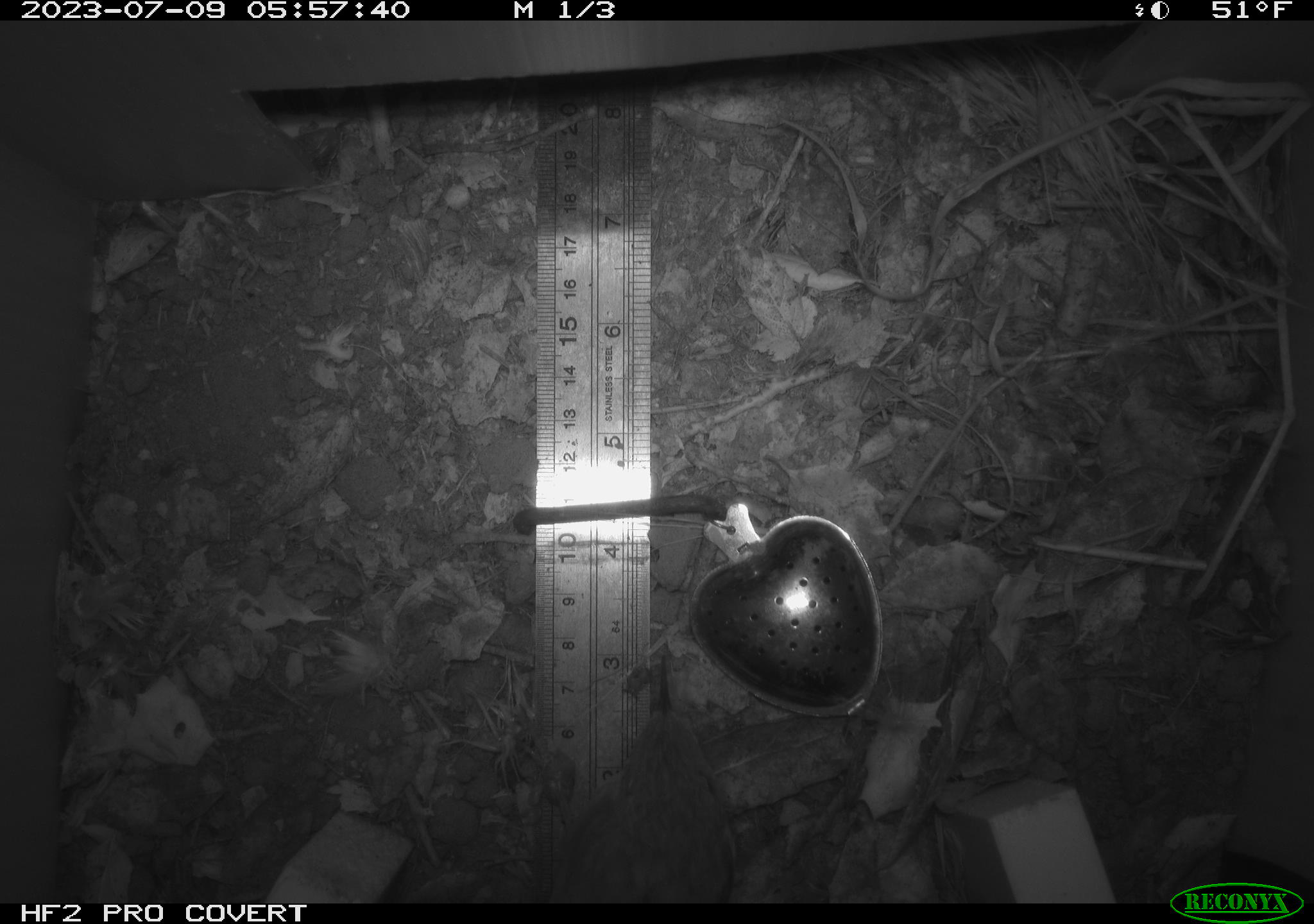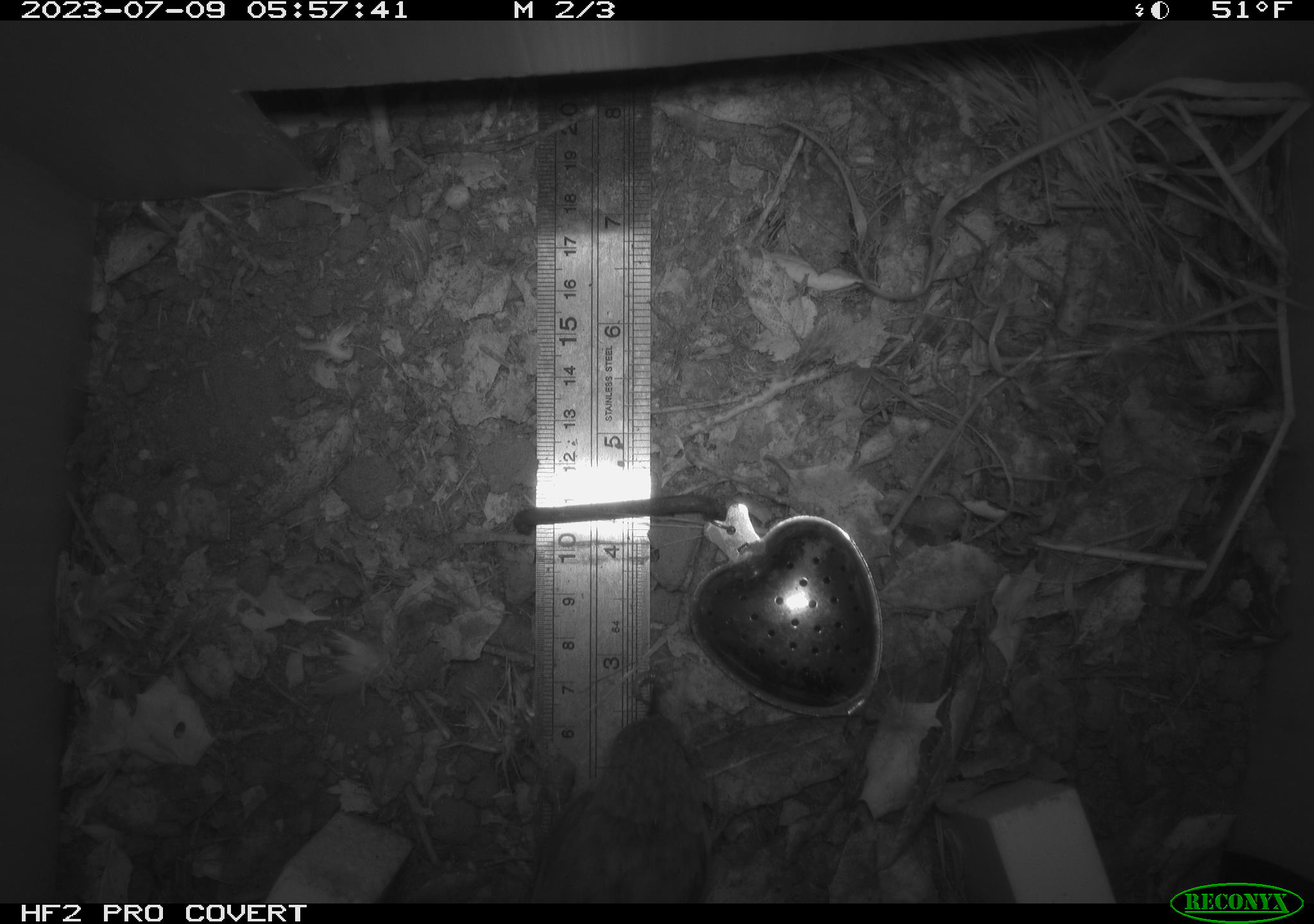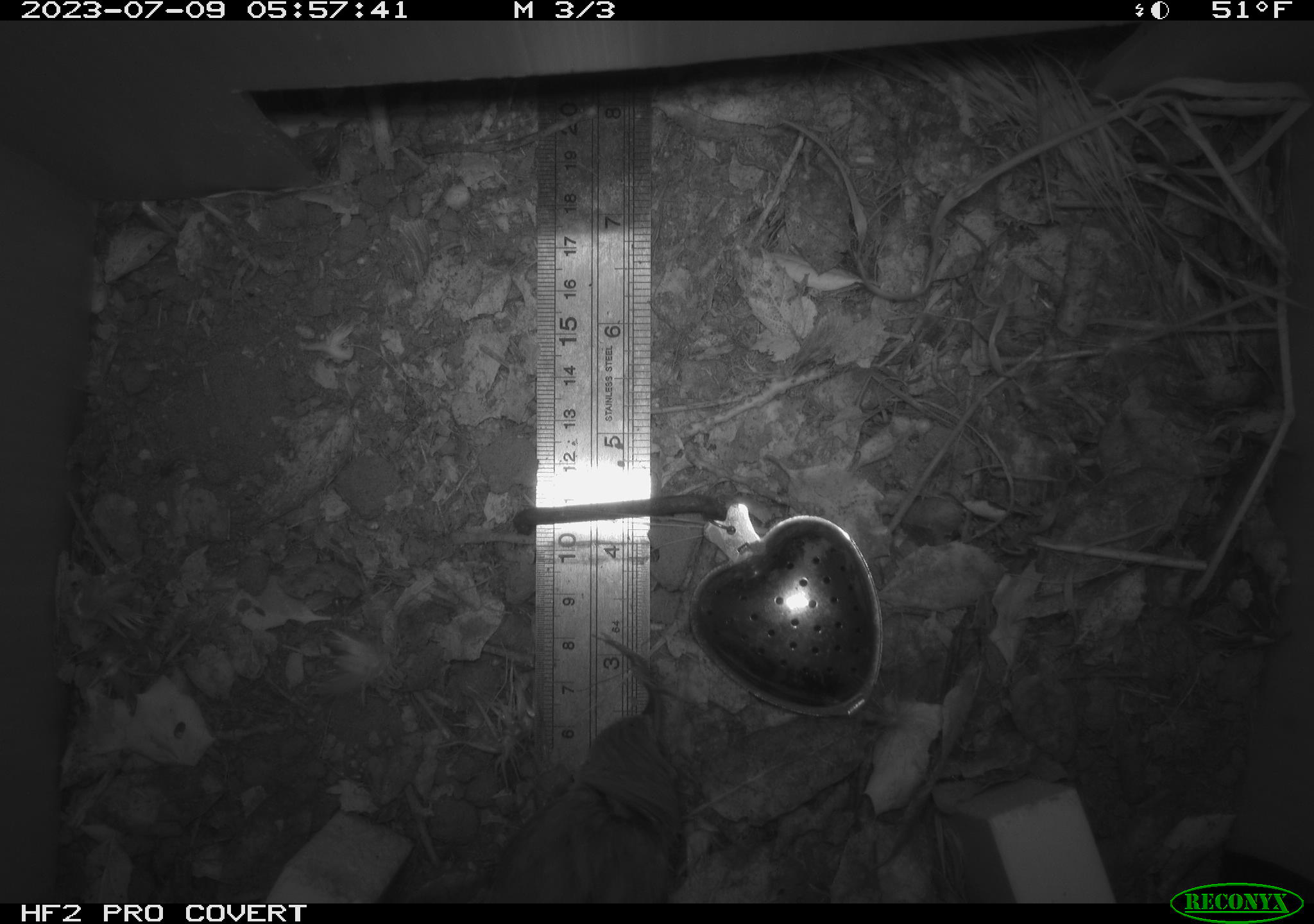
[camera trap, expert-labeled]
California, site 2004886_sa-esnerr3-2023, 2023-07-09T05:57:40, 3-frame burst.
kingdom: Animalia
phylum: Chordata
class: Aves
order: Passeriformes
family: Troglodytidae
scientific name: Troglodytidae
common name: wren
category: troglodytidae family